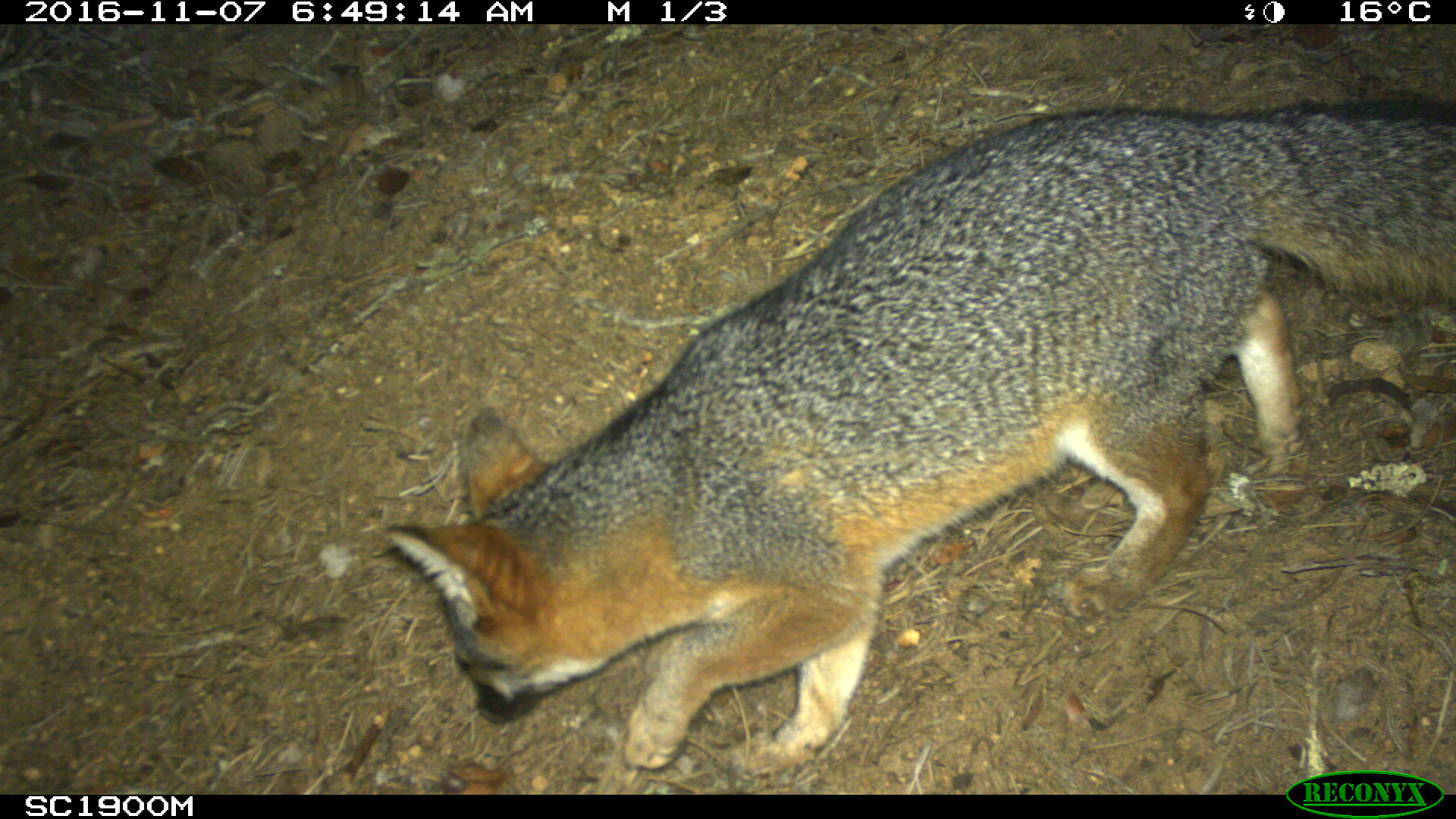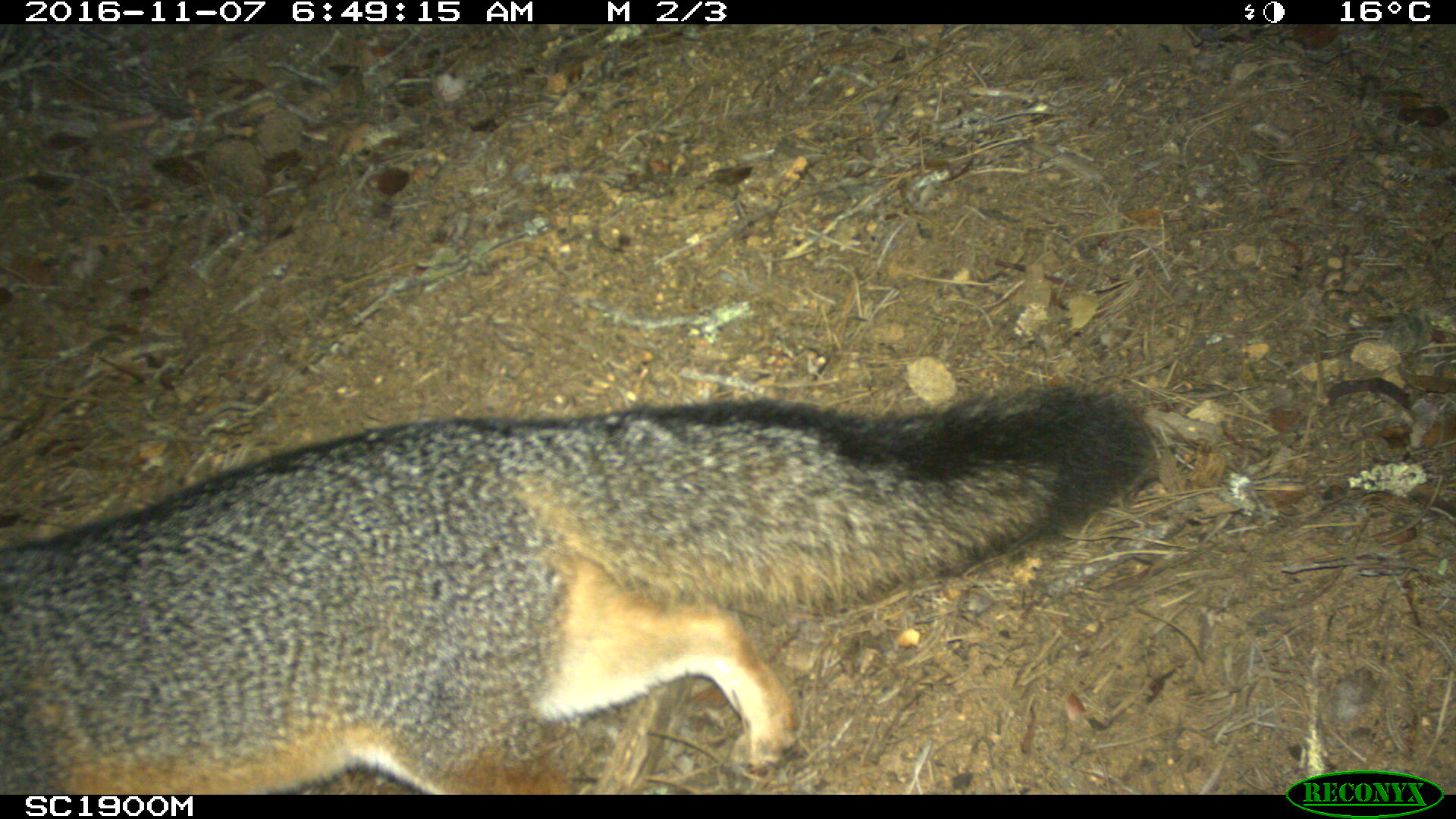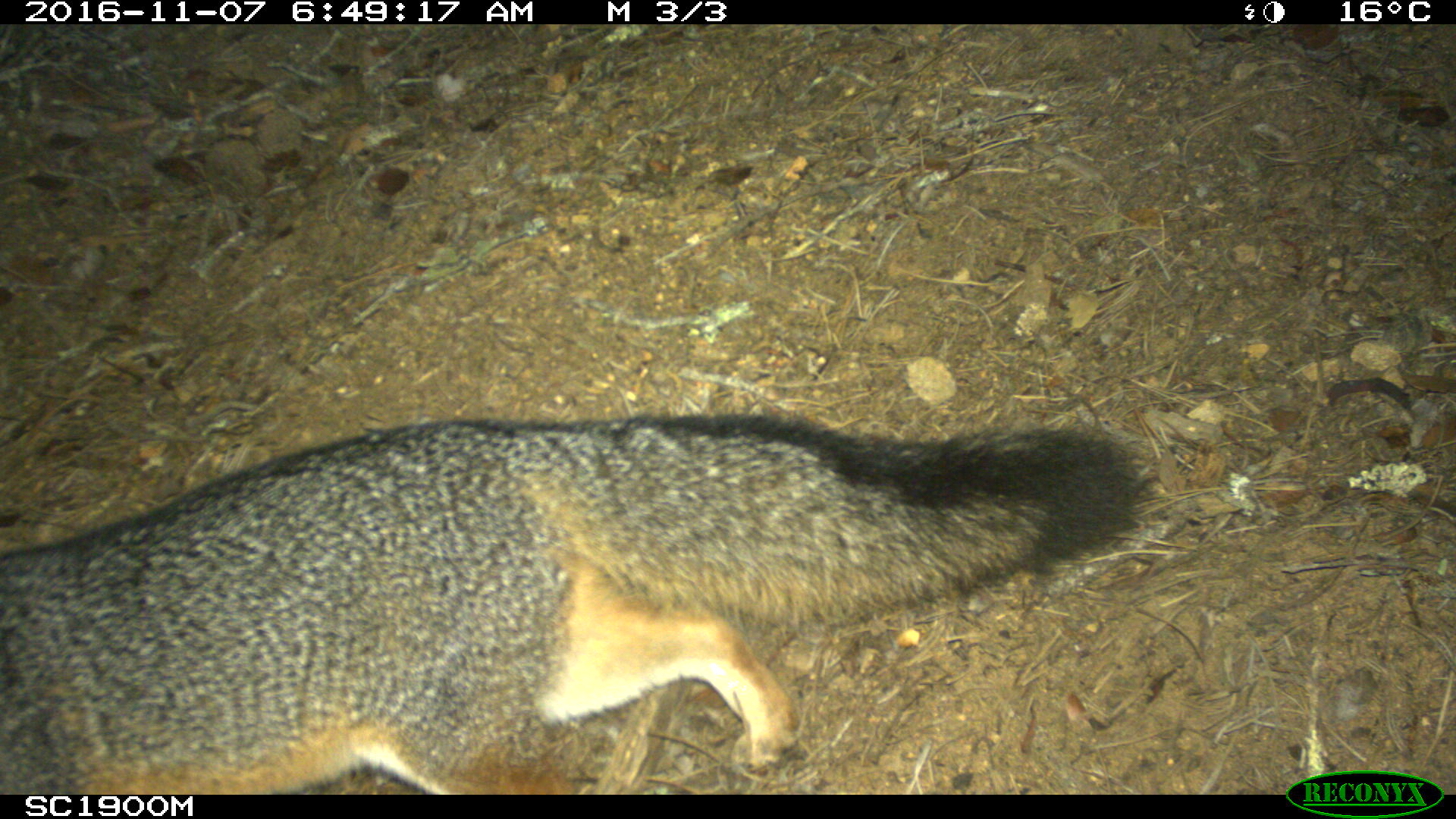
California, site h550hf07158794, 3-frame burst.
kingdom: Animalia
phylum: Chordata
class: Mammalia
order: Carnivora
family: Canidae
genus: Urocyon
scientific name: Urocyon littoralis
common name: island fox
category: fox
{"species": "fox (island fox) (Urocyon littoralis)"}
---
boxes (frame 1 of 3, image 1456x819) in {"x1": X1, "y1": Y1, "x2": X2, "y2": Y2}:
fox: {"x1": 388, "y1": 95, "x2": 1455, "y2": 776}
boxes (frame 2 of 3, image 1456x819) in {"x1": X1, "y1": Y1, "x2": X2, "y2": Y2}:
fox: {"x1": 0, "y1": 379, "x2": 1159, "y2": 795}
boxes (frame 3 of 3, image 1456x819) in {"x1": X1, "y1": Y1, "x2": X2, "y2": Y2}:
fox: {"x1": 0, "y1": 407, "x2": 1154, "y2": 784}